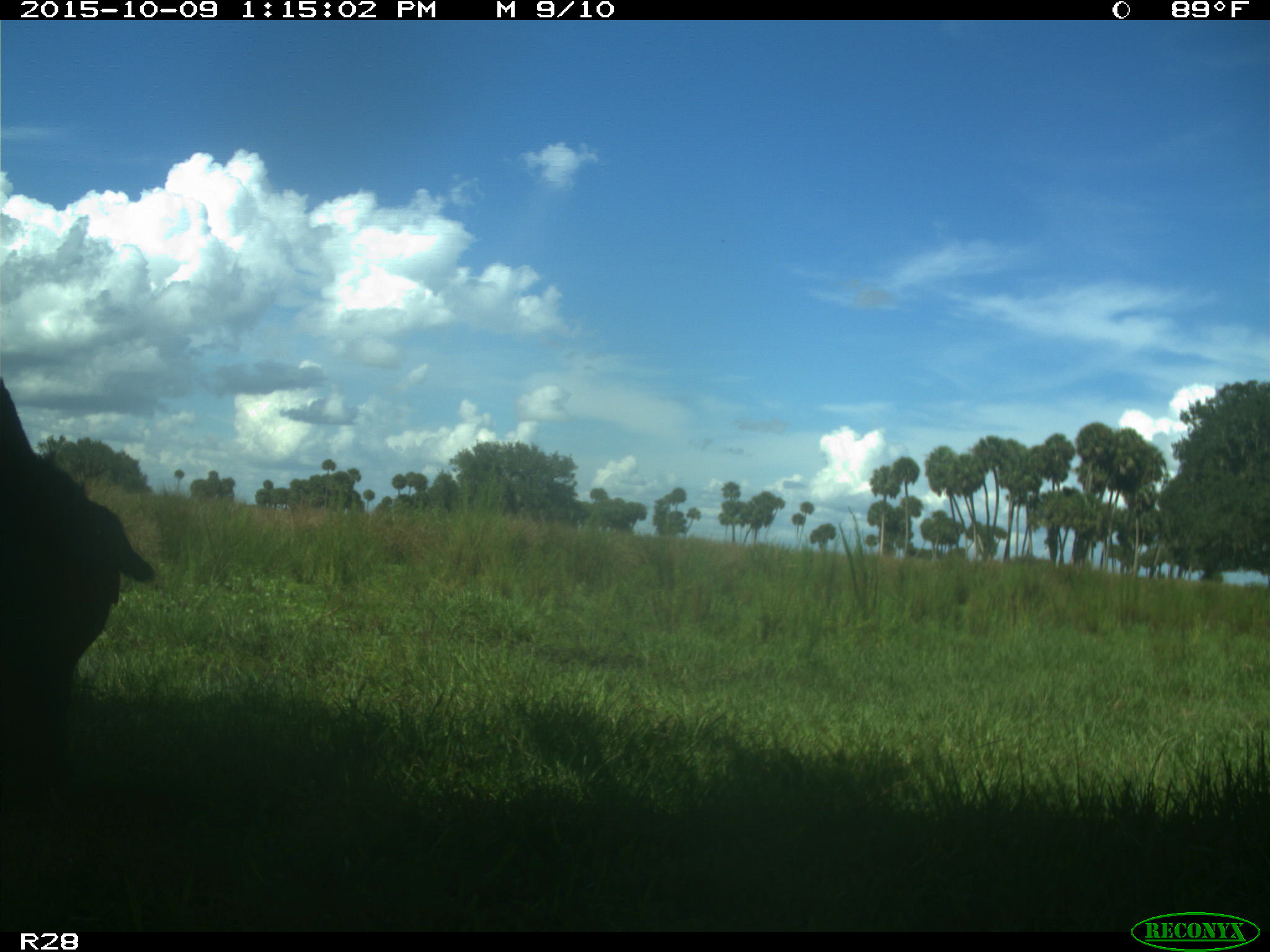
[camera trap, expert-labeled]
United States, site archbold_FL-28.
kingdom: Animalia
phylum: Chordata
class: Mammalia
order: Artiodactyla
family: Bovidae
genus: Bos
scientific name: Bos taurus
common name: domestic cow